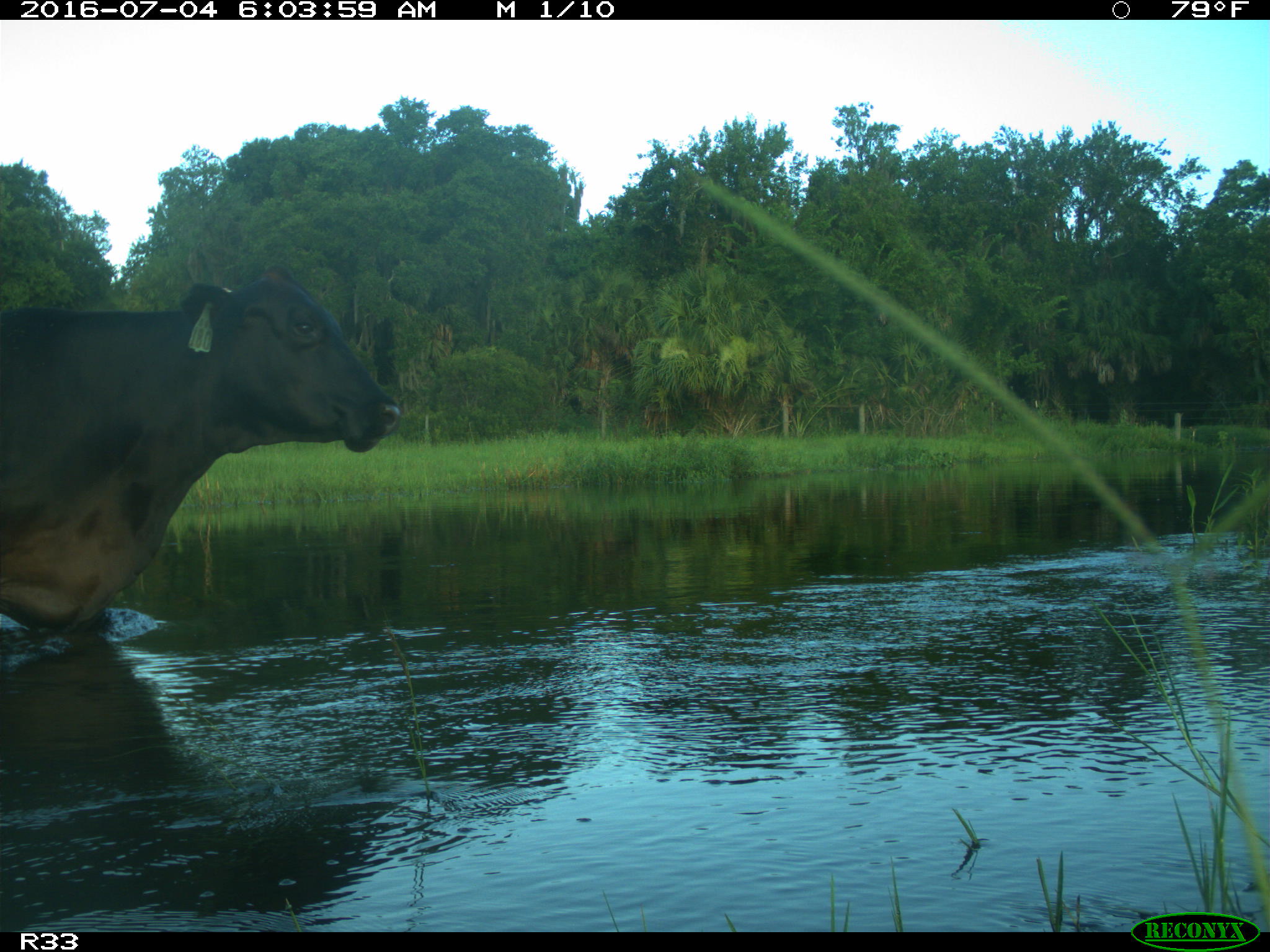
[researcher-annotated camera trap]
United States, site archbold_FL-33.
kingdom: Animalia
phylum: Chordata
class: Mammalia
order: Artiodactyla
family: Bovidae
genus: Bos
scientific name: Bos taurus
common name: domestic cow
Bos taurus (domestic cow).